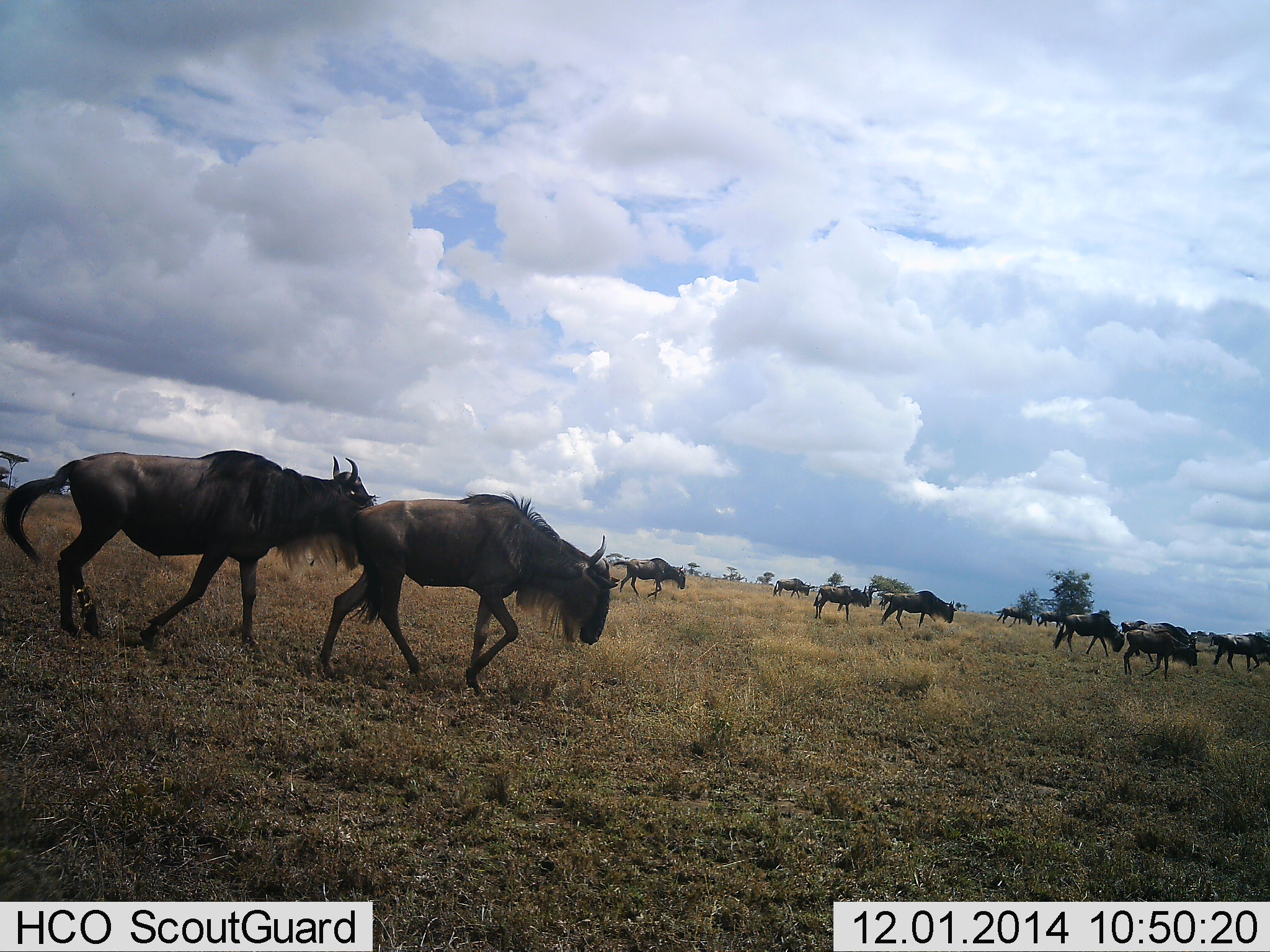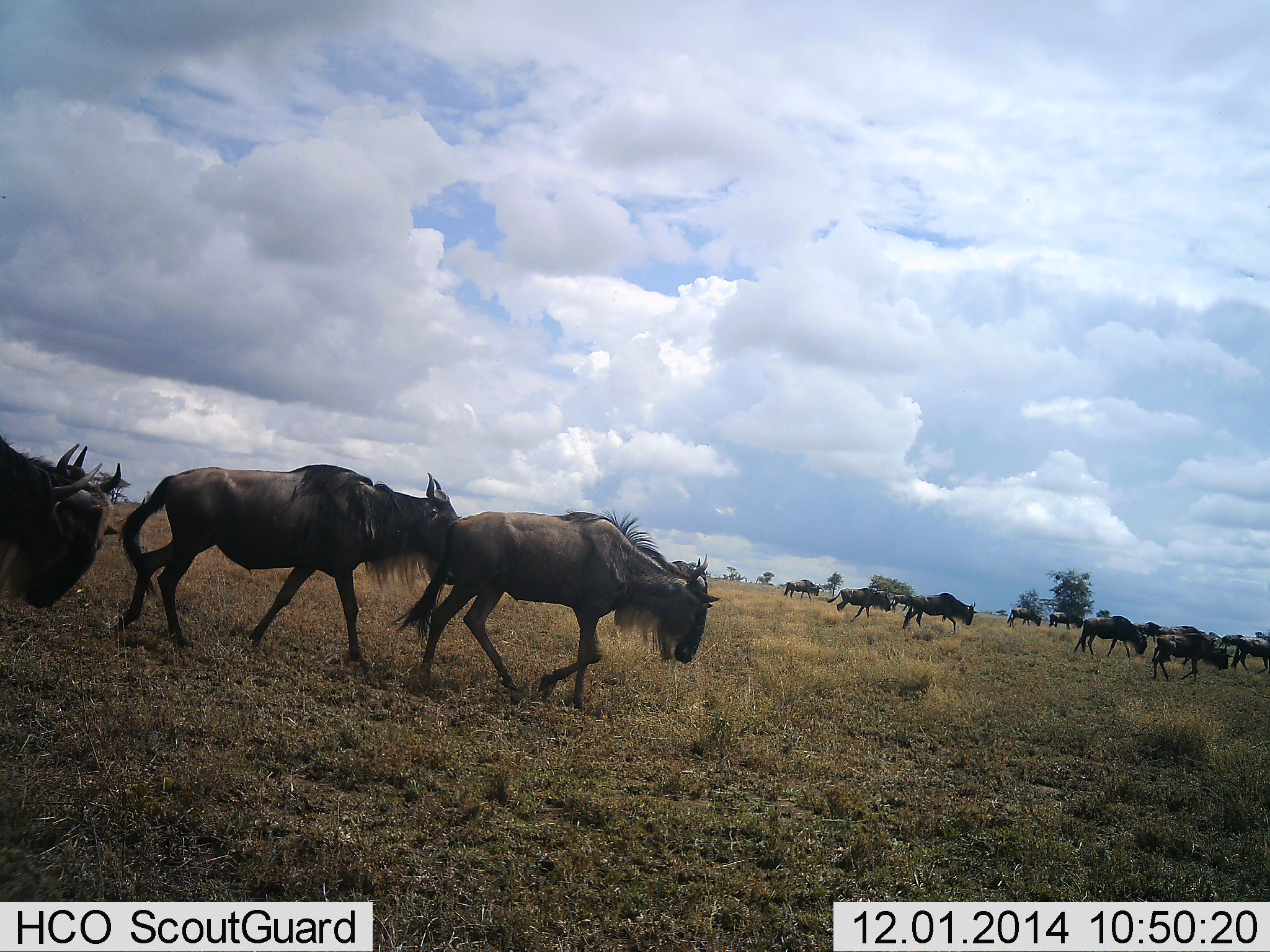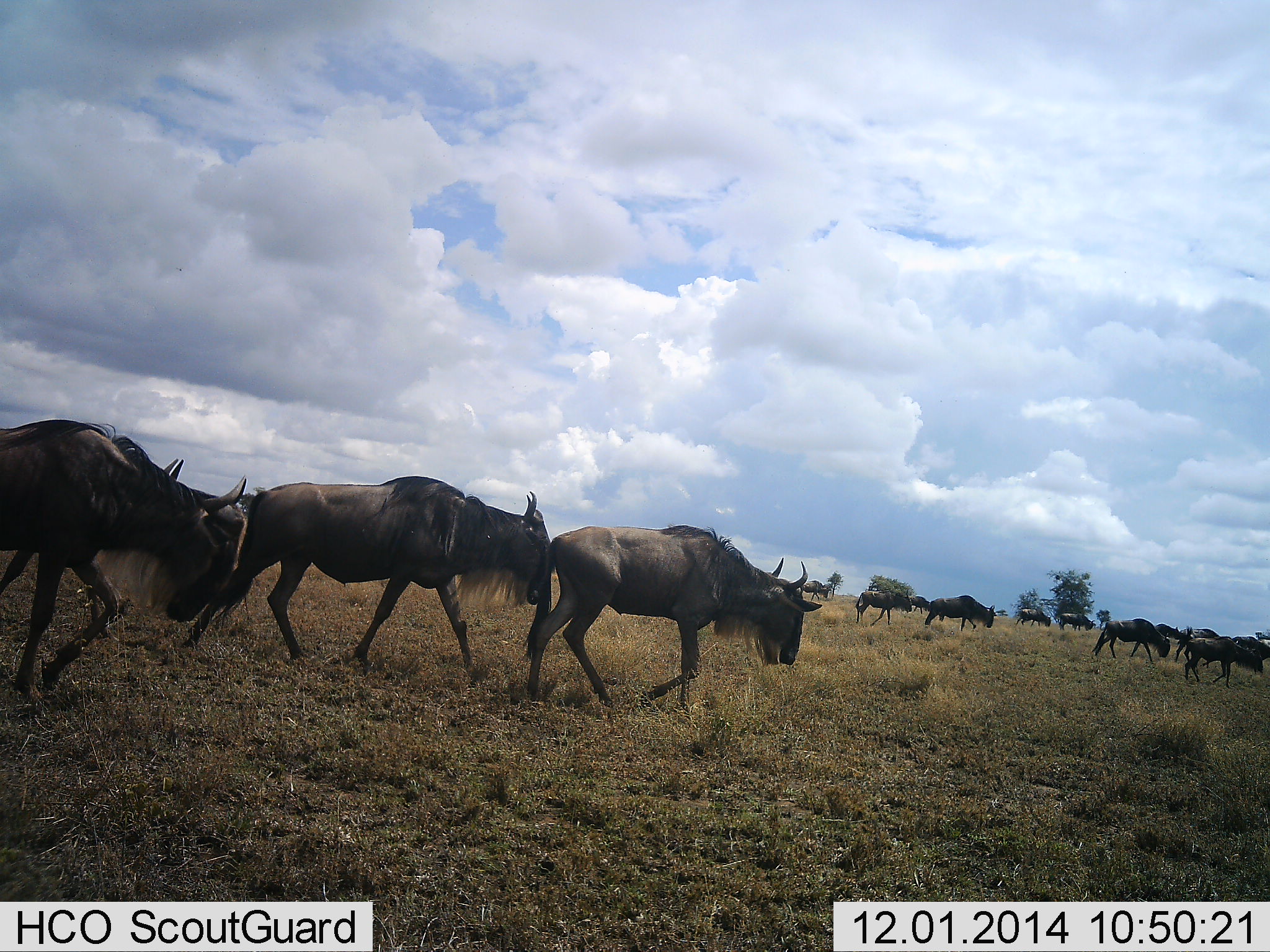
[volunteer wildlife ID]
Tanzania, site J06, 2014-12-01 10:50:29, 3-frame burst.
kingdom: Animalia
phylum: Chordata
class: Mammalia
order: Artiodactyla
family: Bovidae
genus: Connochaetes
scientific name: Connochaetes taurinus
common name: blue wildebeest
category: wildebeest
Wildebeest (blue wildebeest) (Connochaetes taurinus), count 11-50. Behavior (volunteer vote fractions): standing 0%, resting 0%, moving 100%, interacting 0%. Young present (vote fraction): 0%. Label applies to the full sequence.